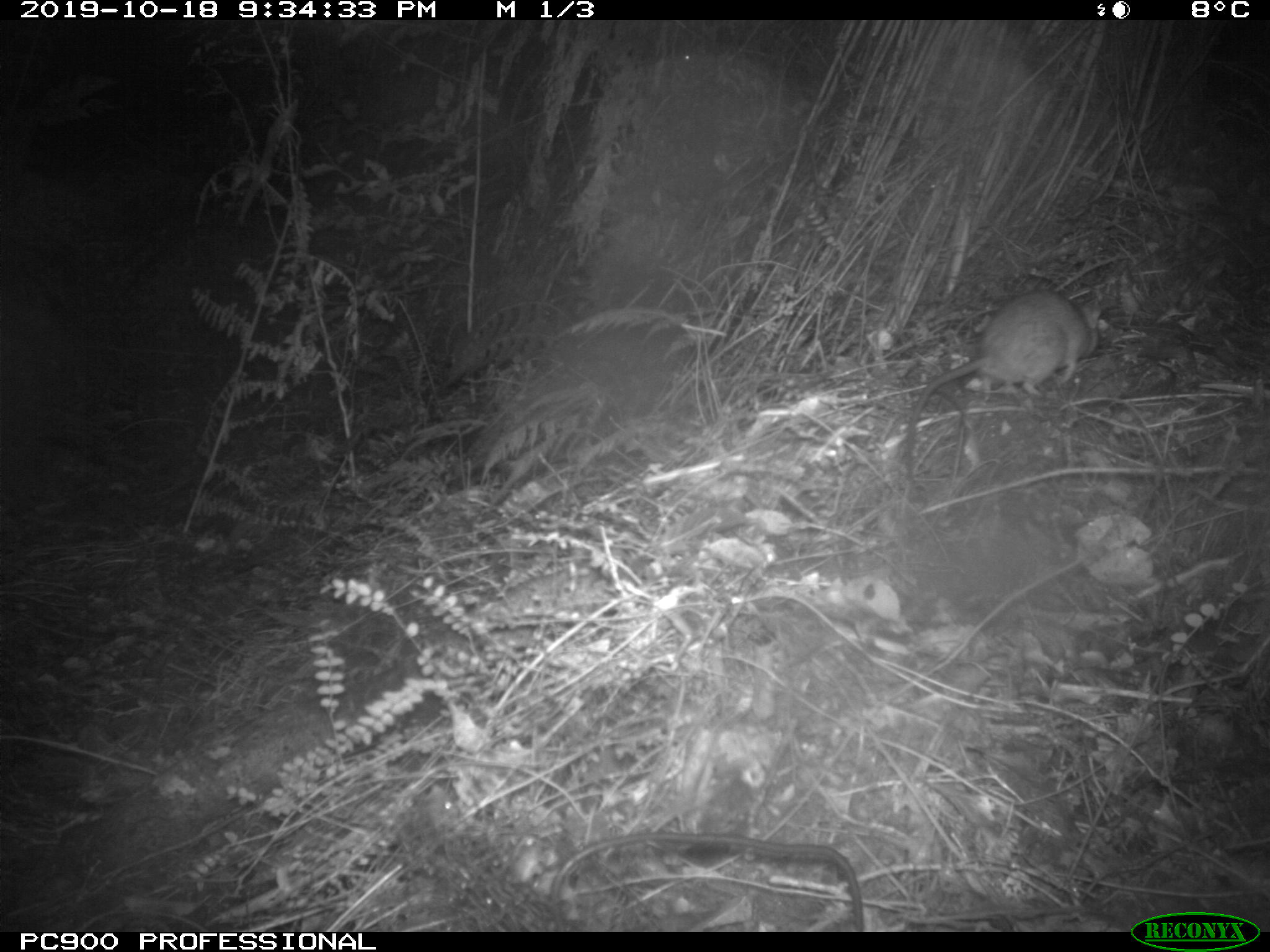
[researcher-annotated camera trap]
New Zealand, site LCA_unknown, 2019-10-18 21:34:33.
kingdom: Animalia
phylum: Chordata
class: Mammalia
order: Rodentia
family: Muridae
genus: Rattus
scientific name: Rattus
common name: rat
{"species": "rat (Rattus)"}